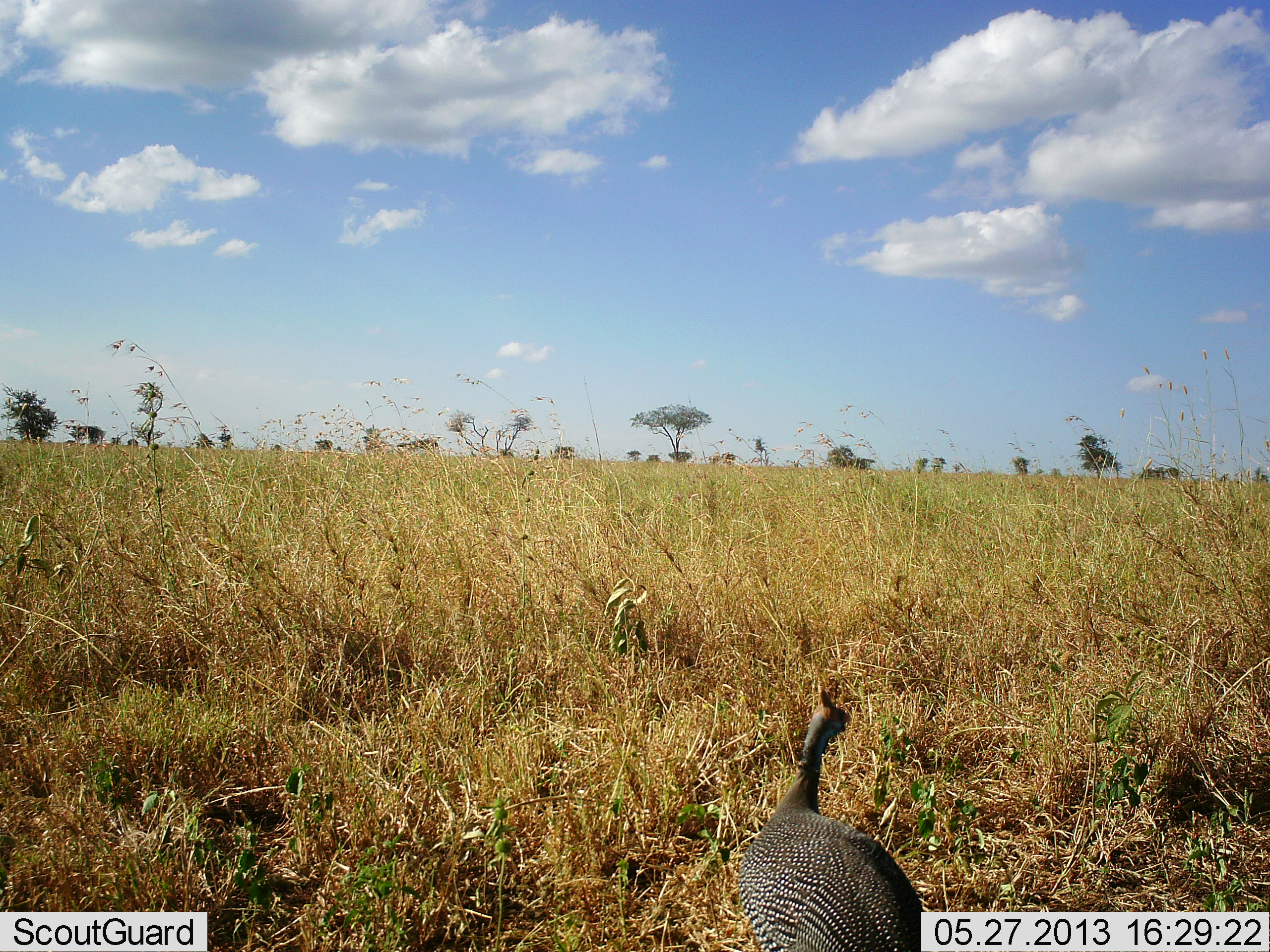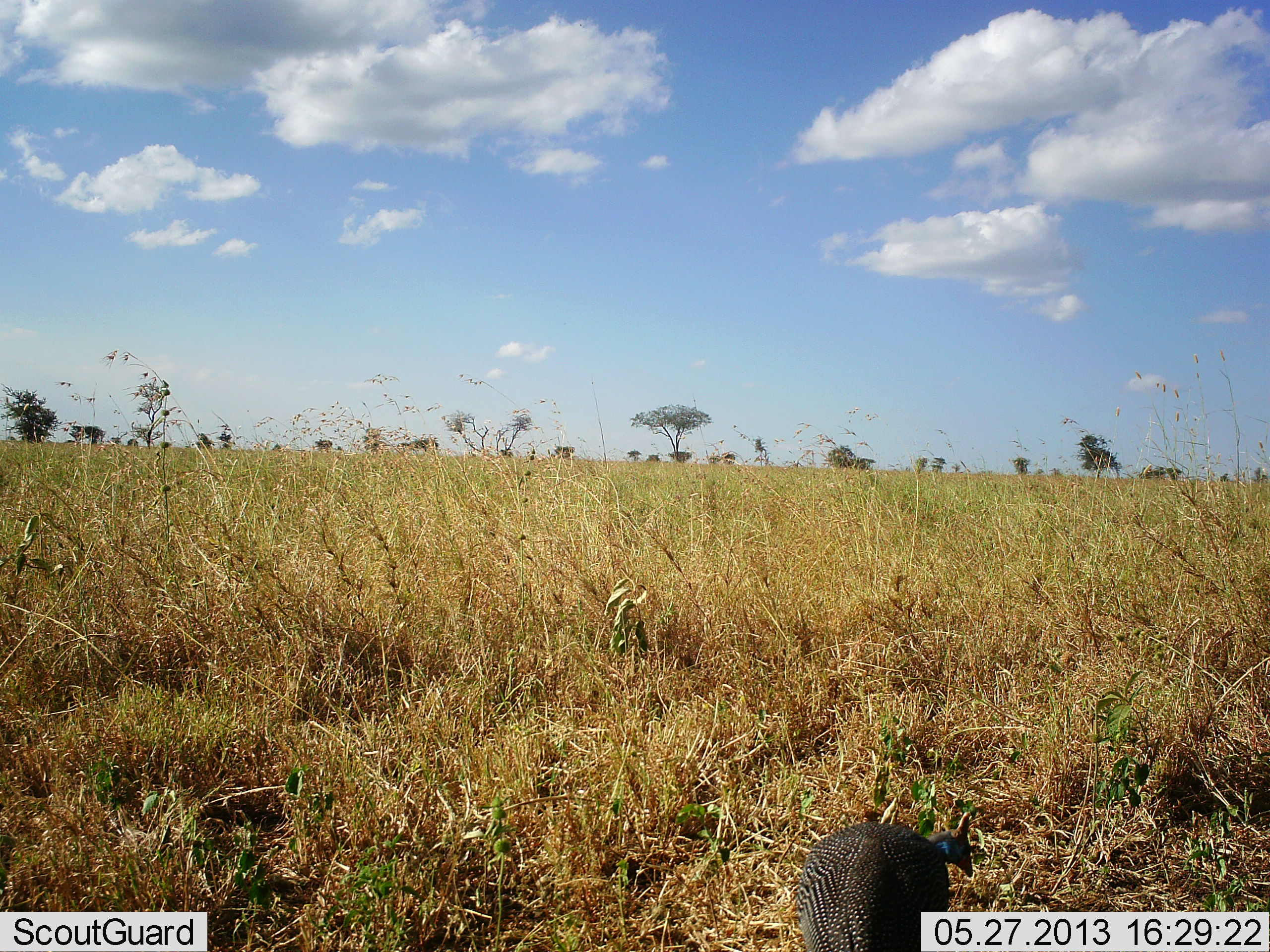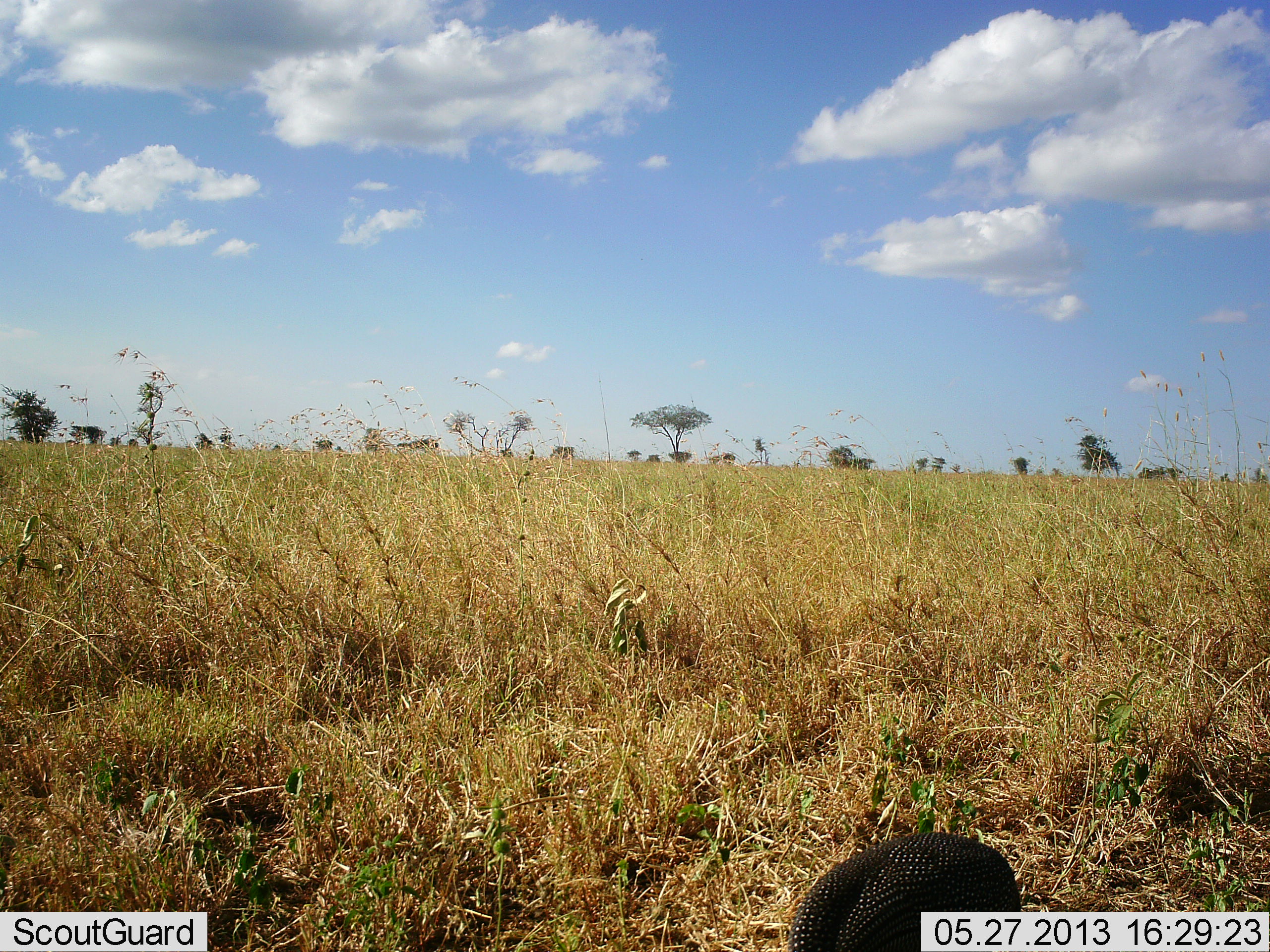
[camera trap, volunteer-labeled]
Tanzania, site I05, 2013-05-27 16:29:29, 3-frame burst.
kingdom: Animalia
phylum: Chordata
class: Aves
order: Galliformes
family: Numididae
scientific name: Numididae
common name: guinea fowl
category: guineafowl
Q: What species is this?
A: Guineafowl (guinea fowl) (Numididae).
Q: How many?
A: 1.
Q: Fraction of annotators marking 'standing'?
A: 35%.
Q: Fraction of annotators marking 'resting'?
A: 0%.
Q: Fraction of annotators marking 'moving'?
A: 30%.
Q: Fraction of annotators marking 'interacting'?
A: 0%.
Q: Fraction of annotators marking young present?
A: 0%.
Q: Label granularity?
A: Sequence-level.